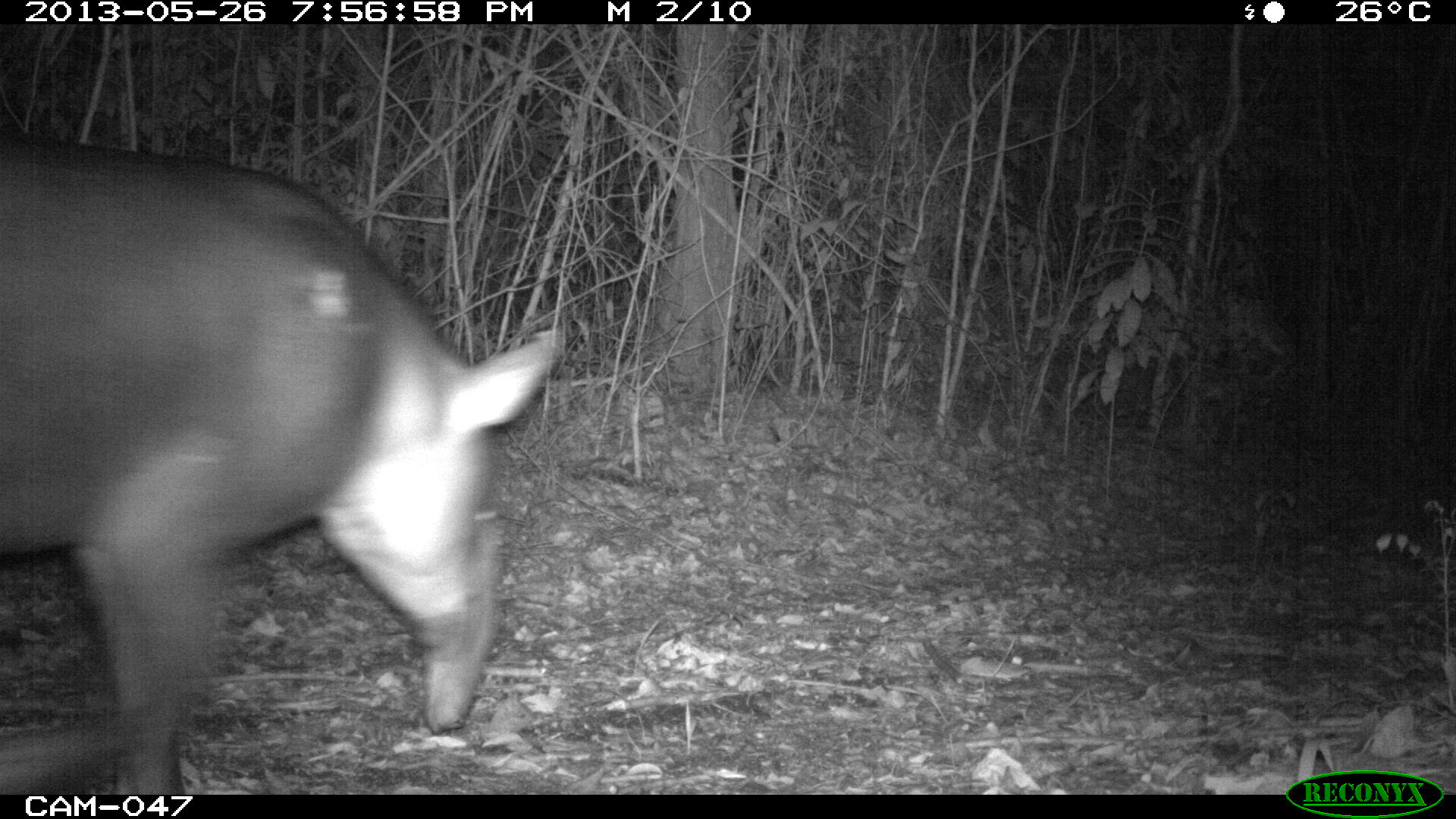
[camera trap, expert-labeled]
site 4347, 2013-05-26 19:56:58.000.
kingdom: Animalia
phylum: Chordata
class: Mammalia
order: Perissodactyla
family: Tapiridae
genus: Tapirus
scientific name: Tapirus bairdii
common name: baird's tapir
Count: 1.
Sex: female.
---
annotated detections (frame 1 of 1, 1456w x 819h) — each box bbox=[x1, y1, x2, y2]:
tapirus bairdii: bbox=[0, 144, 555, 794]